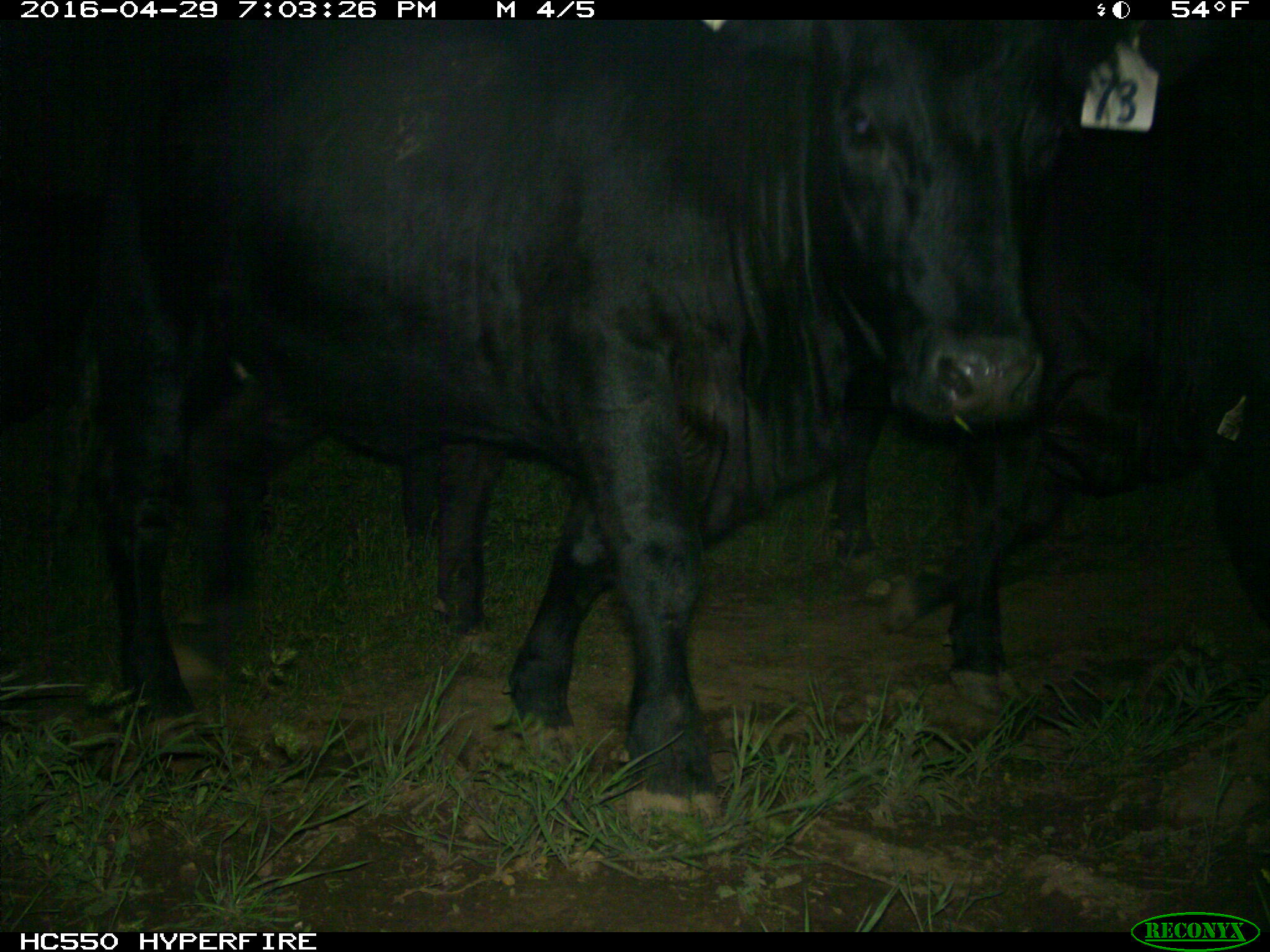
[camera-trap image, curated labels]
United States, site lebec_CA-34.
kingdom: Animalia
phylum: Chordata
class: Mammalia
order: Artiodactyla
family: Bovidae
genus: Bos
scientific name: Bos taurus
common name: domestic cow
Bos taurus (domestic cow).